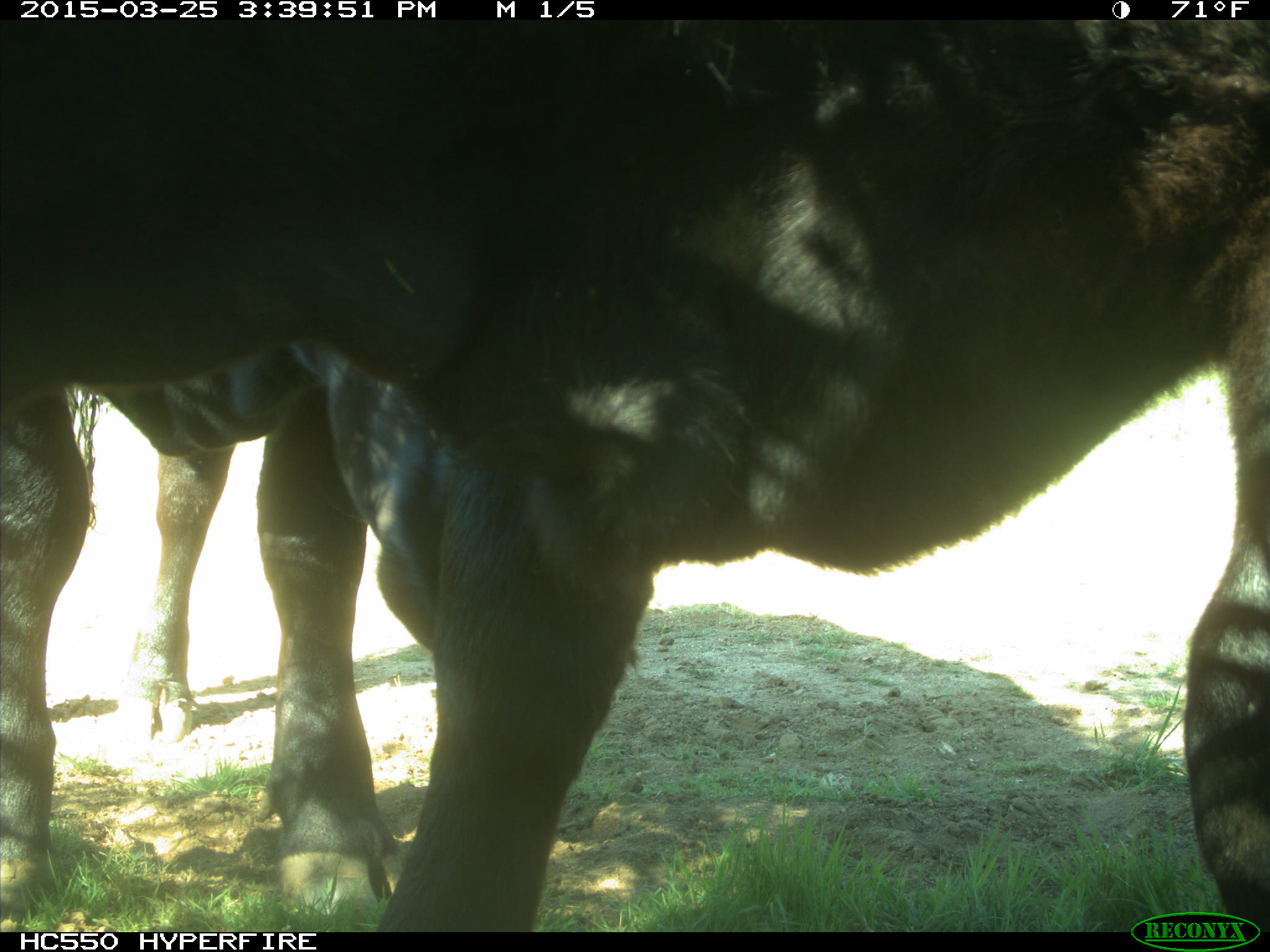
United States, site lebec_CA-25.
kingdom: Animalia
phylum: Chordata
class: Mammalia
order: Artiodactyla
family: Bovidae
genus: Bos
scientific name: Bos taurus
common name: domestic cow